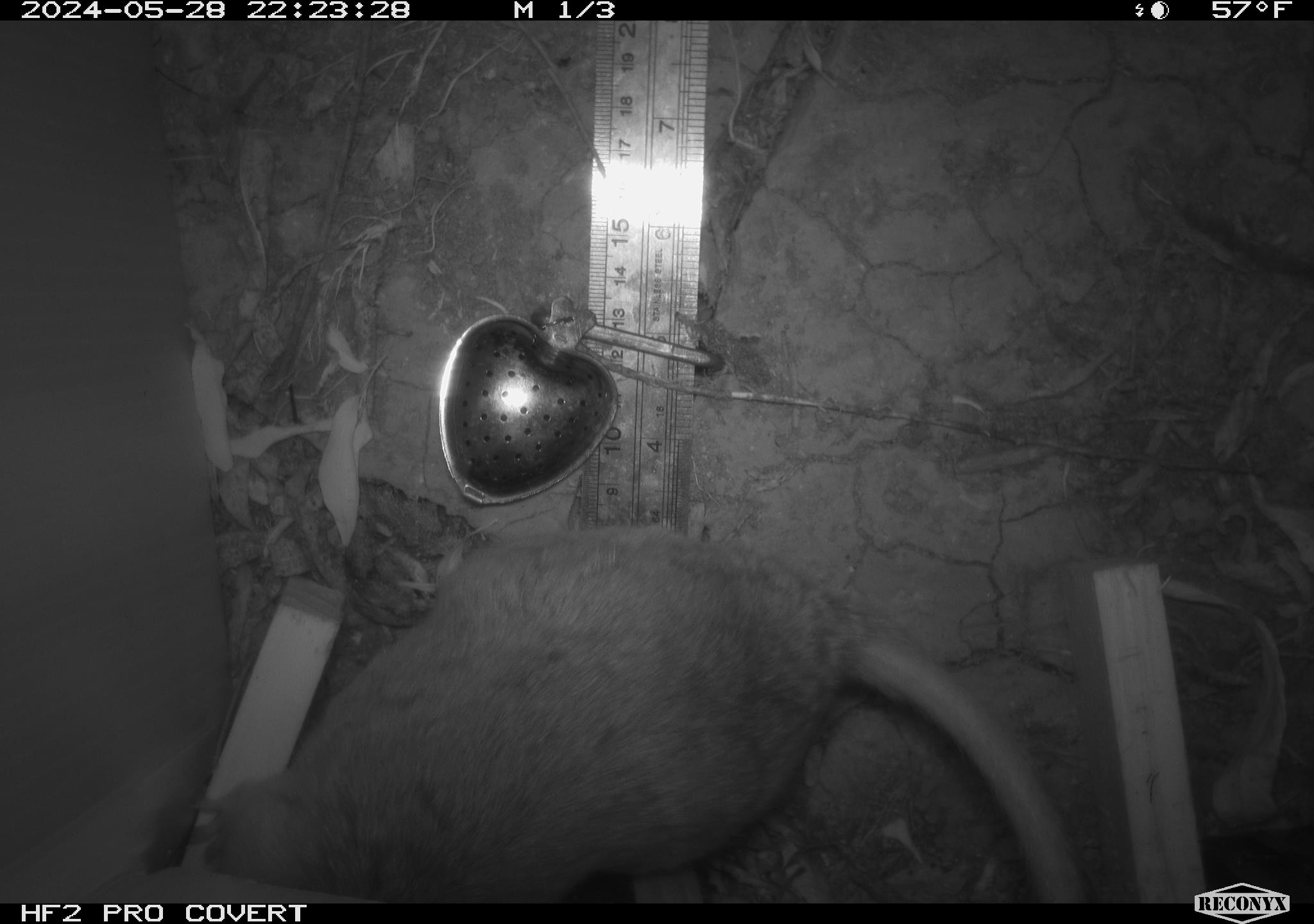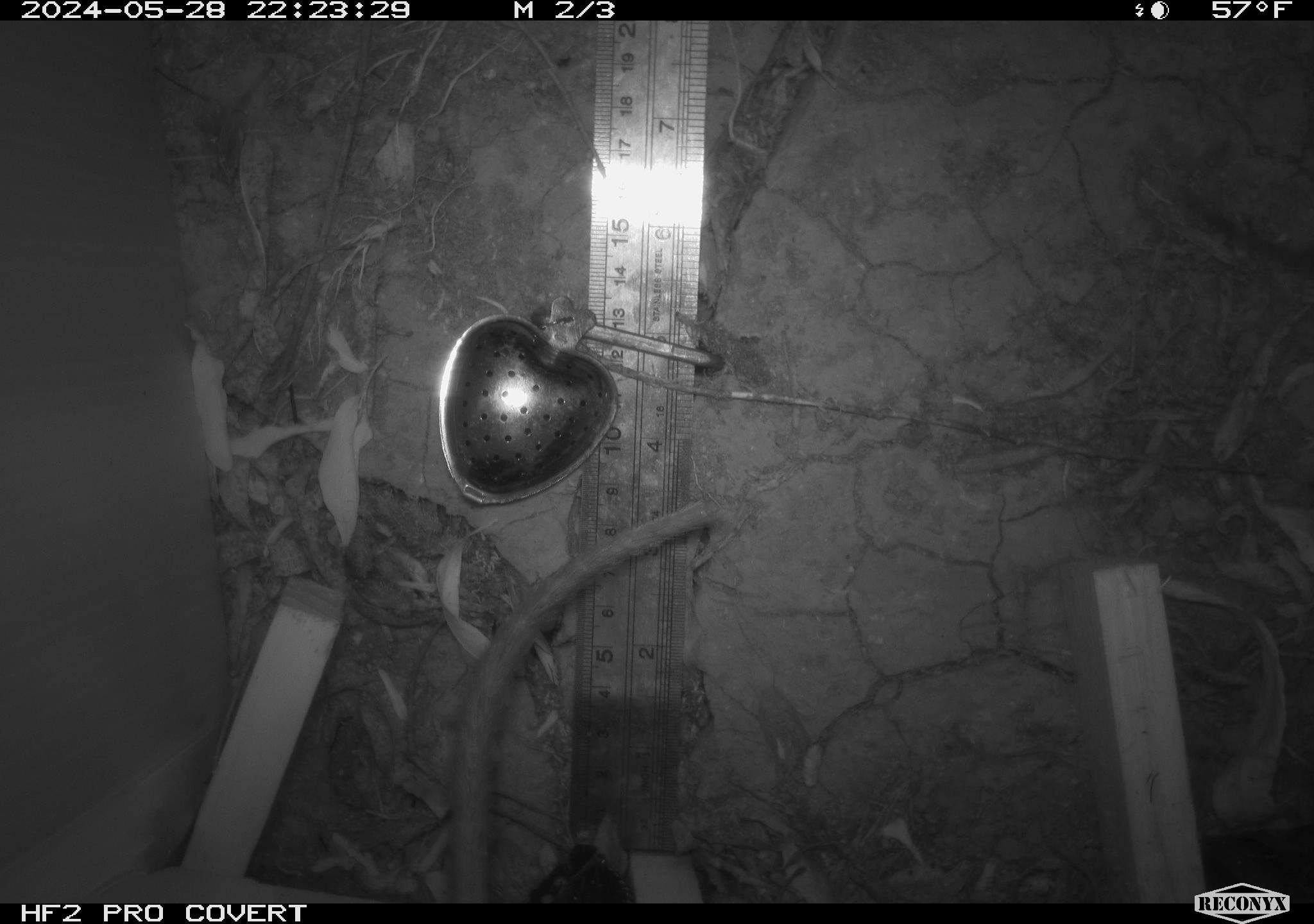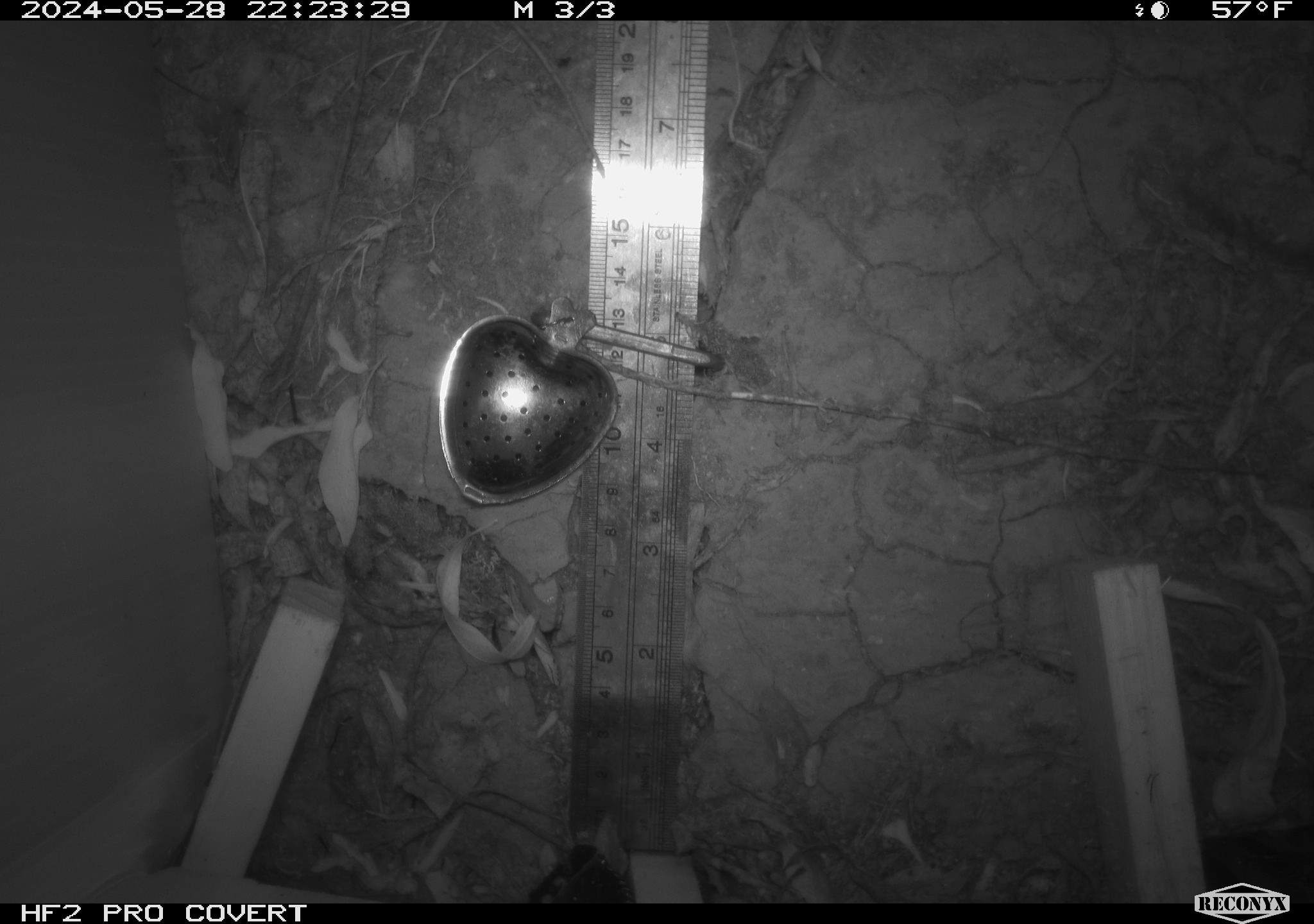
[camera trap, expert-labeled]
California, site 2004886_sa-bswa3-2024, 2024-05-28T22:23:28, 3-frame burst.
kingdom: Animalia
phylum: Chordata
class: Mammalia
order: Rodentia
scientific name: Rodentia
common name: woodrat or rat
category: woodrat or rat species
Woodrat or rat species (woodrat or rat) (Rodentia).